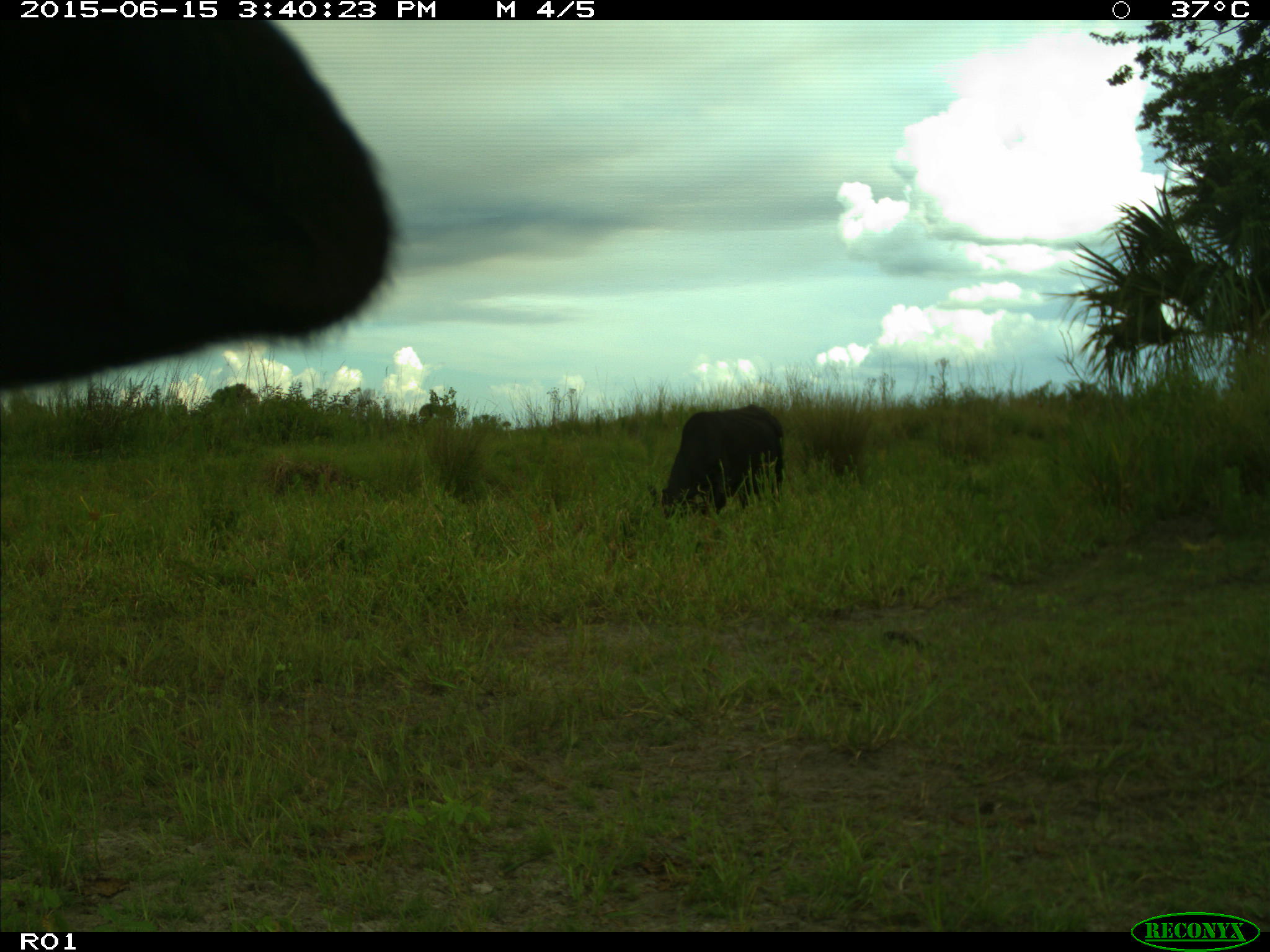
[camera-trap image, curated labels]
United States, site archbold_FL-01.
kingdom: Animalia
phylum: Chordata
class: Mammalia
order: Artiodactyla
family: Bovidae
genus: Bos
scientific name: Bos taurus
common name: domestic cow